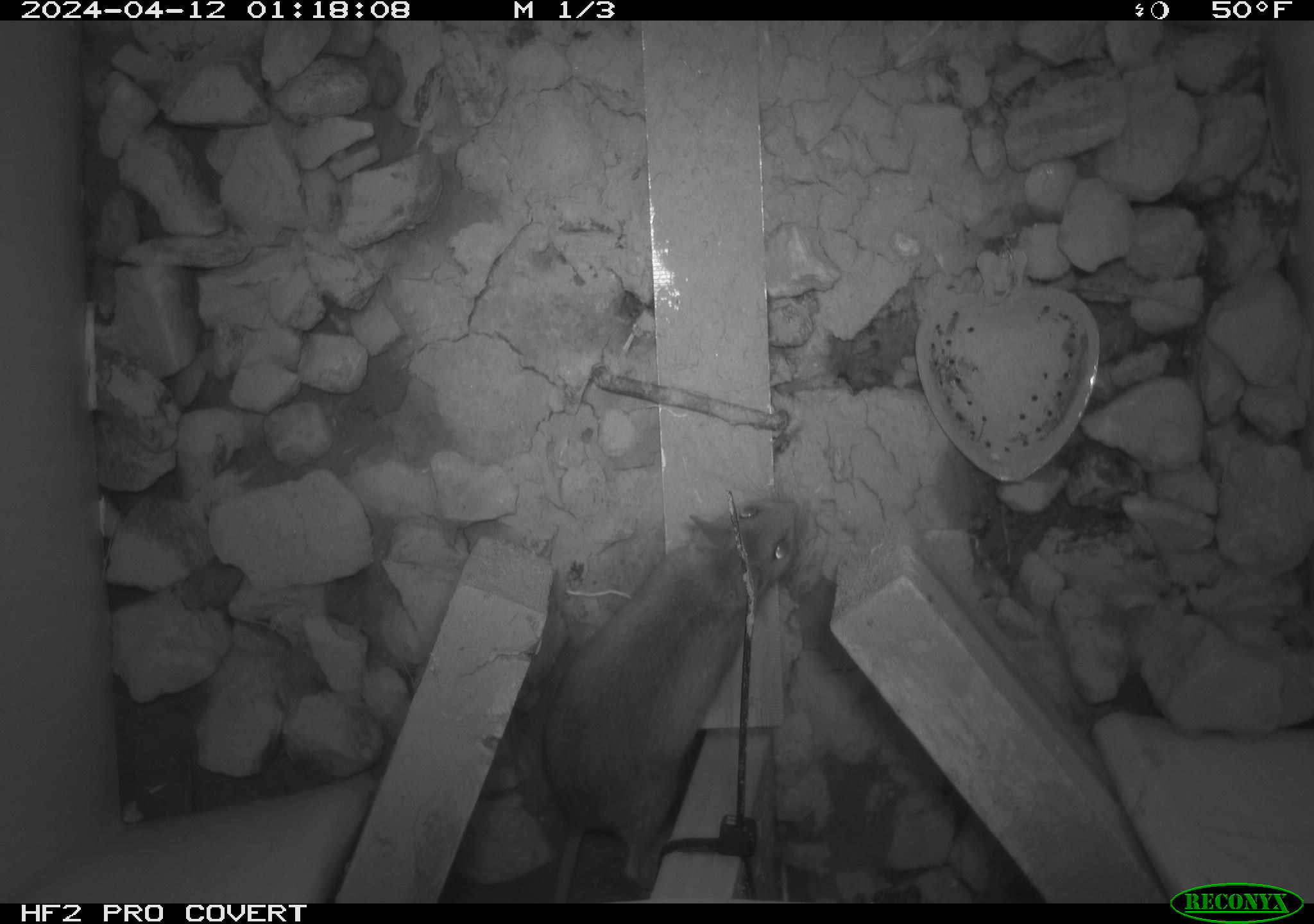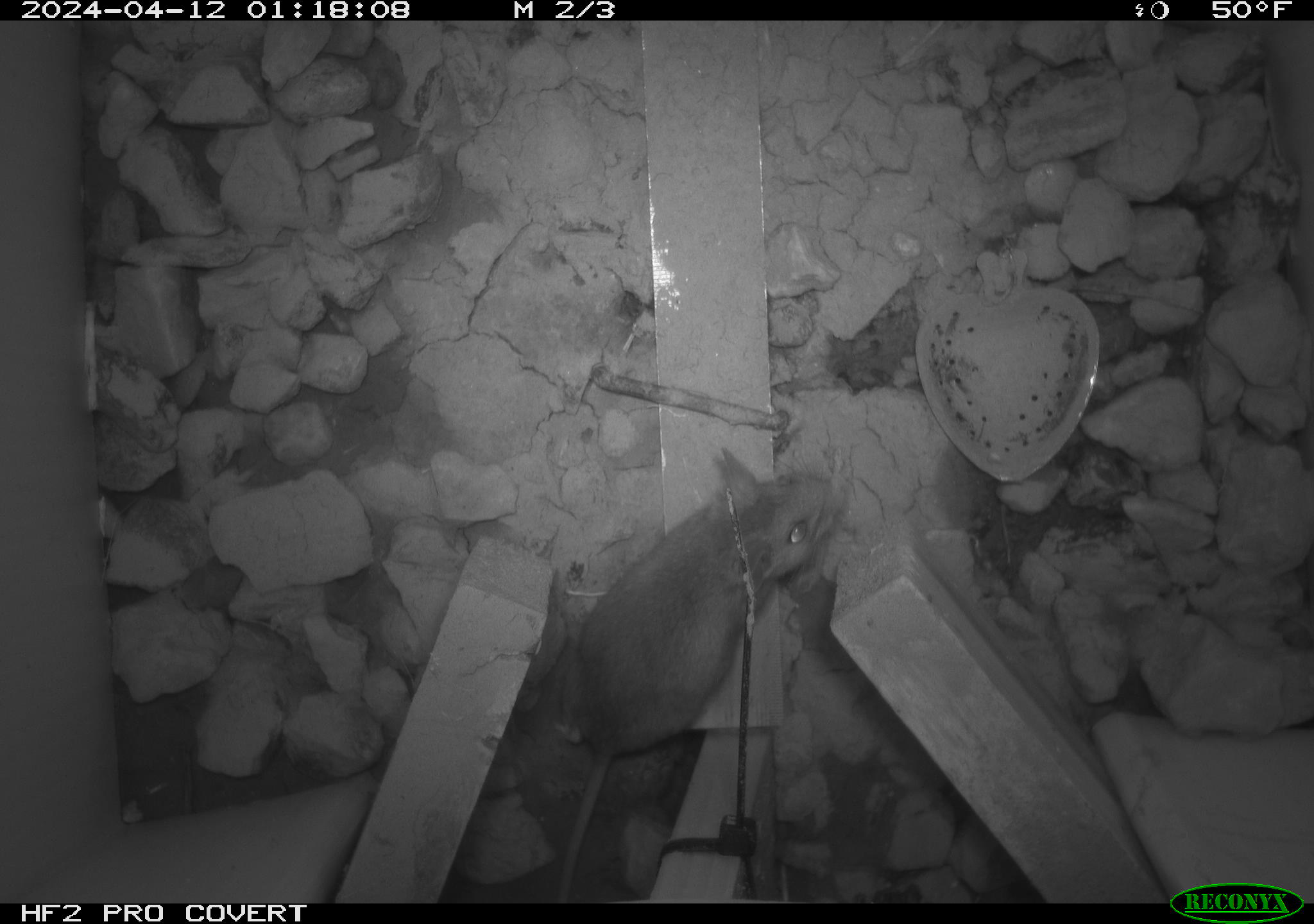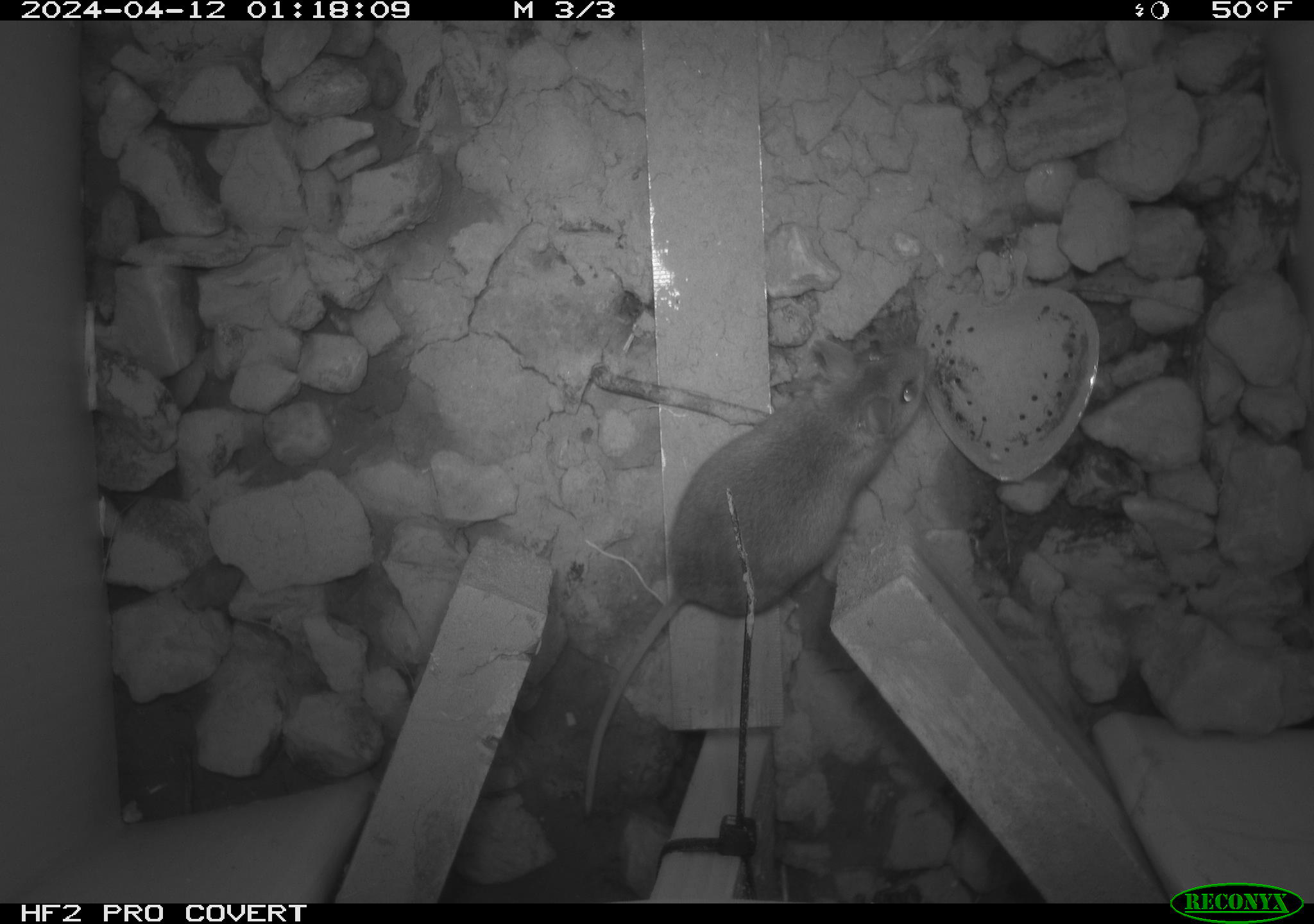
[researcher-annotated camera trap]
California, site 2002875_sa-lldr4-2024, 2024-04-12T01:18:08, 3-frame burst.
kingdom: Animalia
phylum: Chordata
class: Mammalia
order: Rodentia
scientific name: Rodentia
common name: rodent